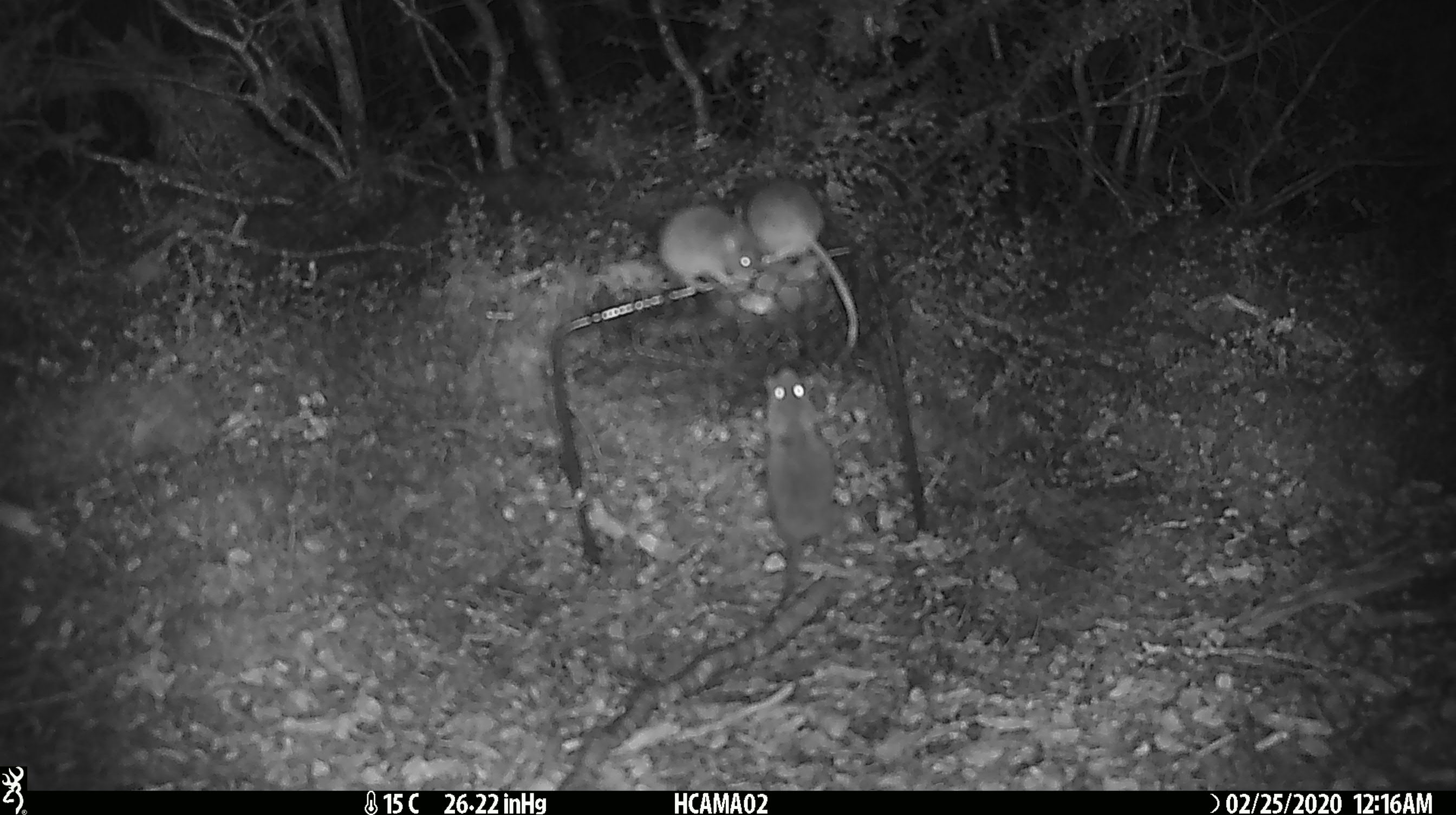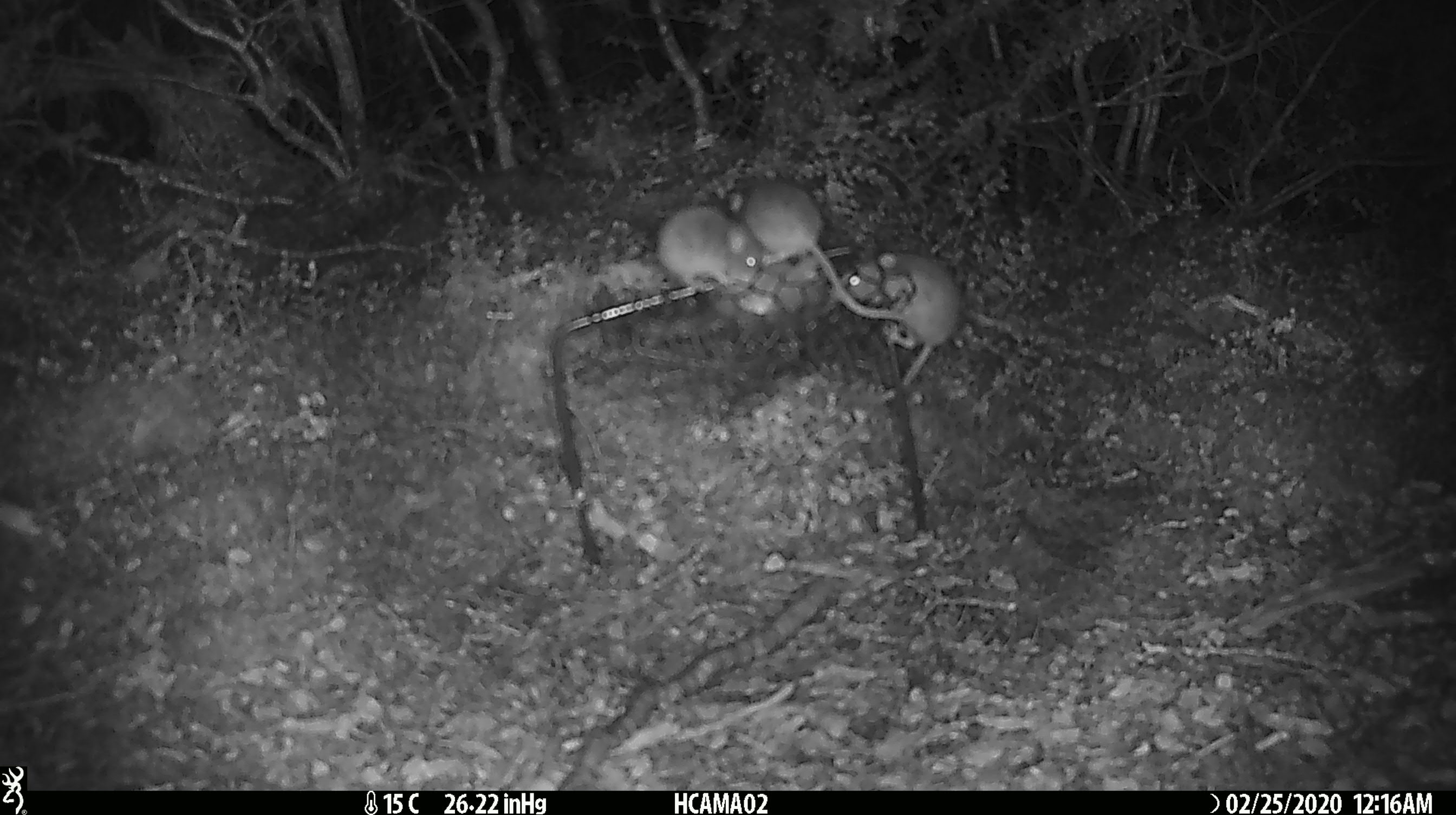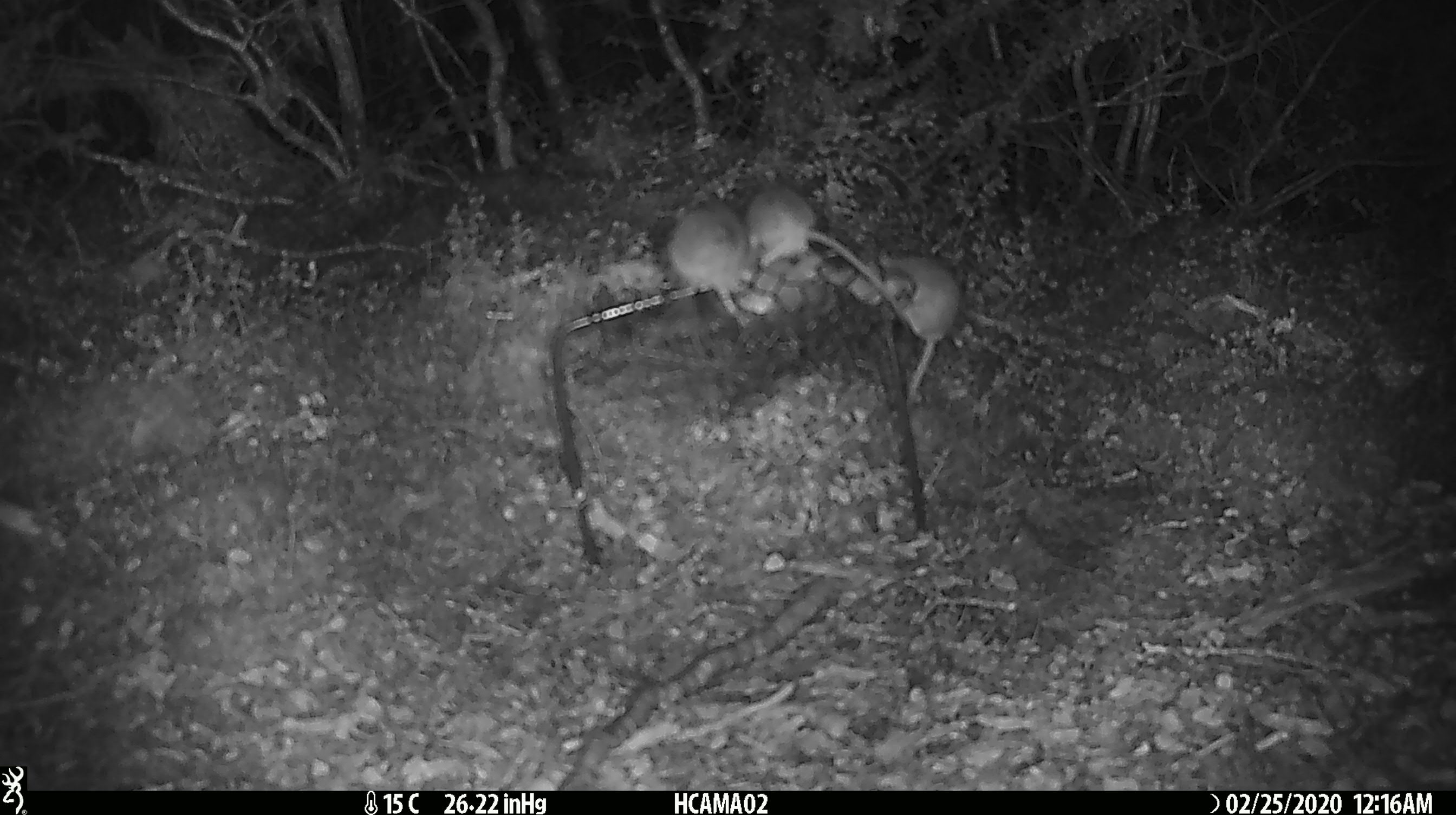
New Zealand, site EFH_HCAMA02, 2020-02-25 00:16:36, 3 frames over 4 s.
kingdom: Animalia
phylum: Chordata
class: Mammalia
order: Rodentia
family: Muridae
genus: Mus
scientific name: Mus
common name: mouse